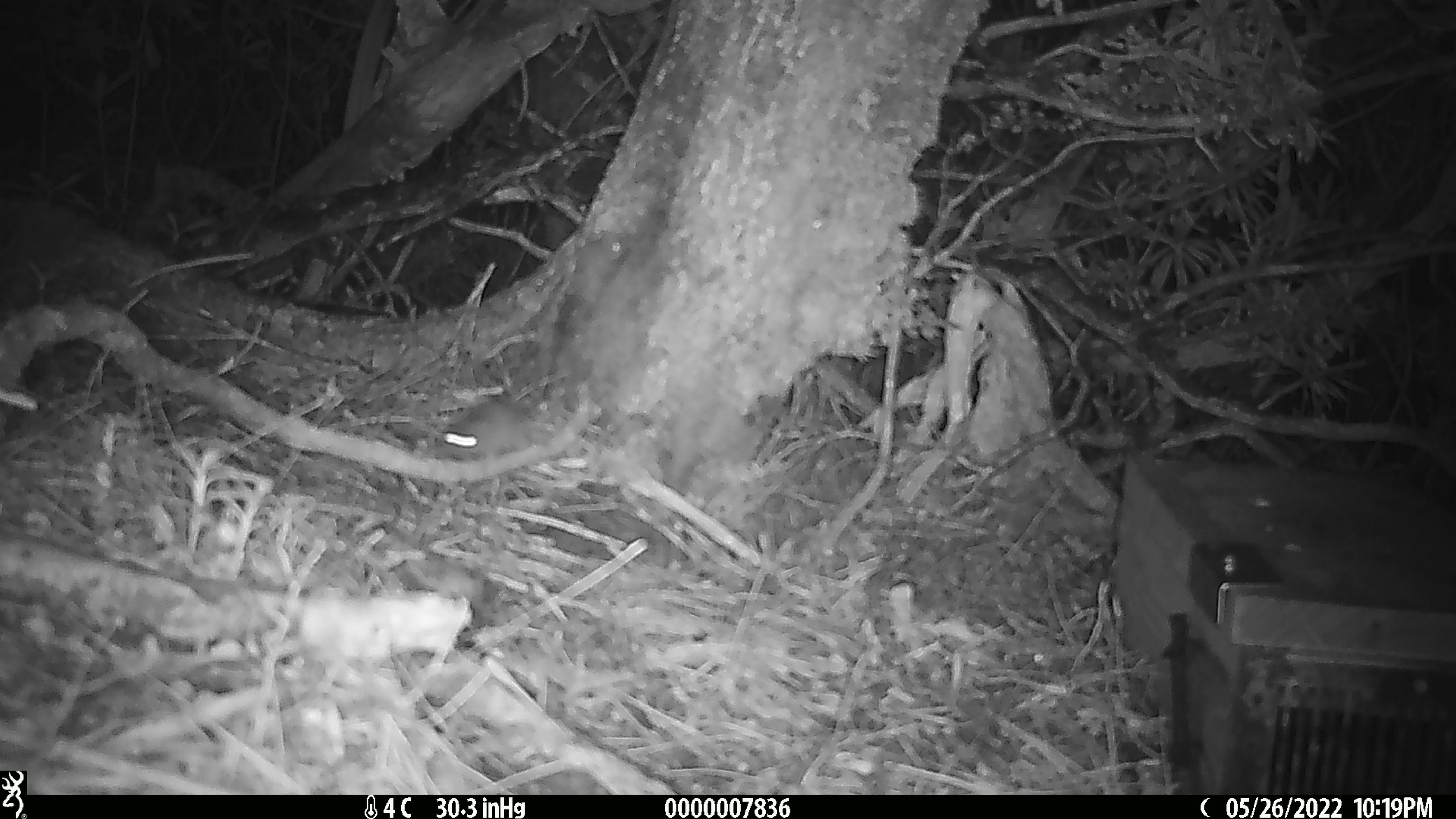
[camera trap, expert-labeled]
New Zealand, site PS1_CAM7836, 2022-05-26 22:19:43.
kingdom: Animalia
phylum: Chordata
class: Mammalia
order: Rodentia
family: Muridae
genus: Mus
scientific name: Mus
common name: mouse